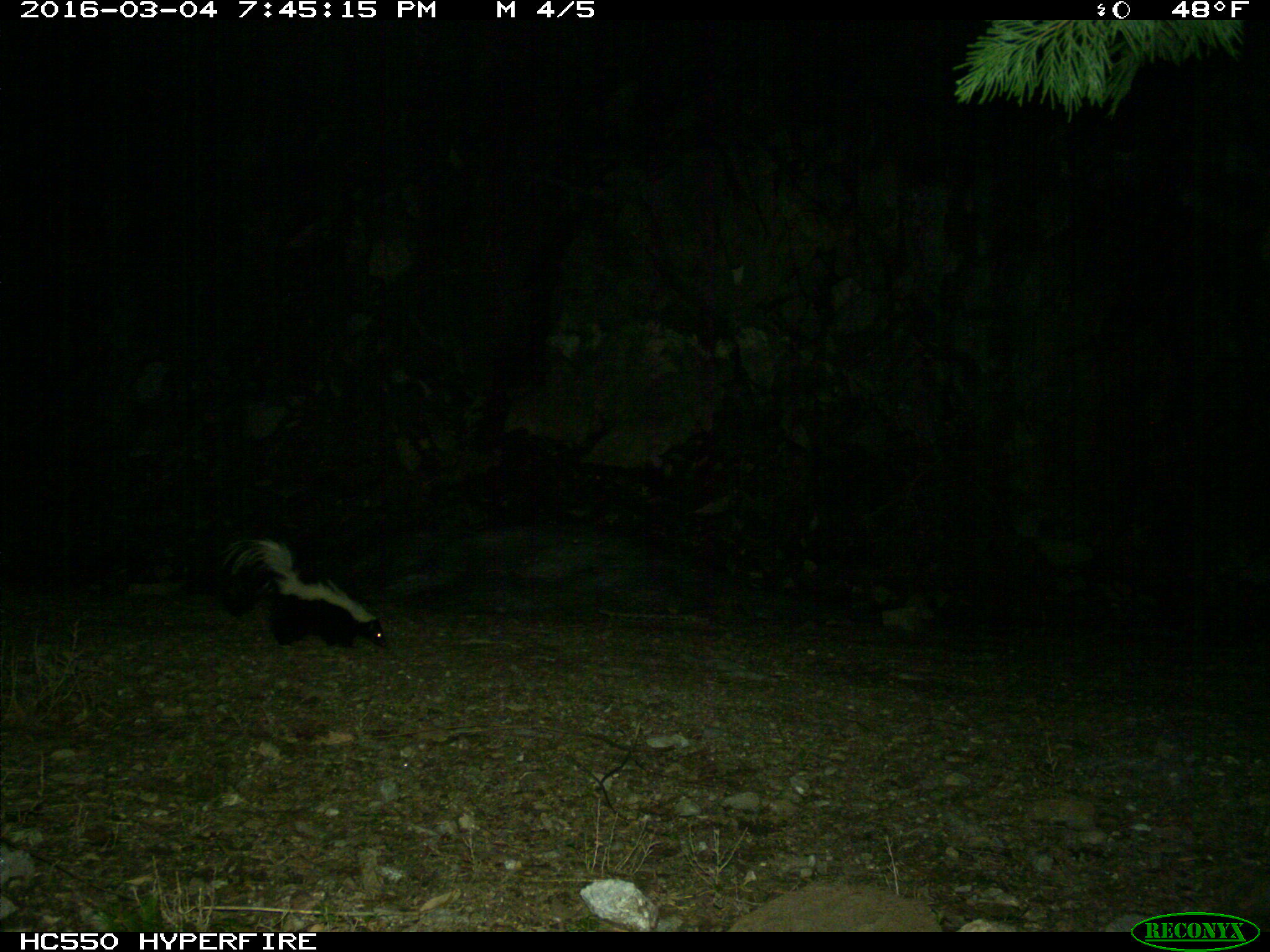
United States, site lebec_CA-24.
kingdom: Animalia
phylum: Chordata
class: Mammalia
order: Carnivora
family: Mephitidae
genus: Mephitis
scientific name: Mephitis mephitis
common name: striped skunk